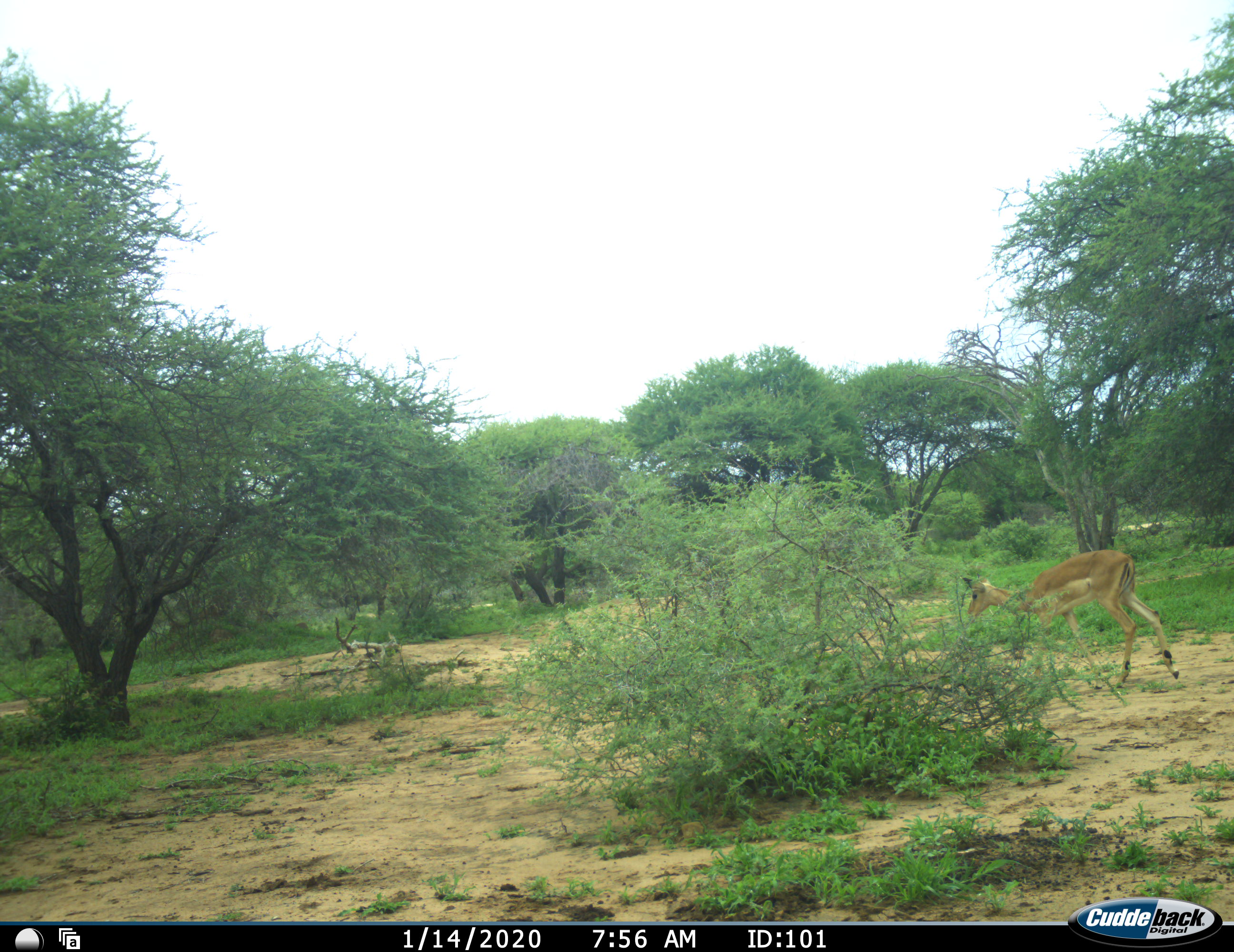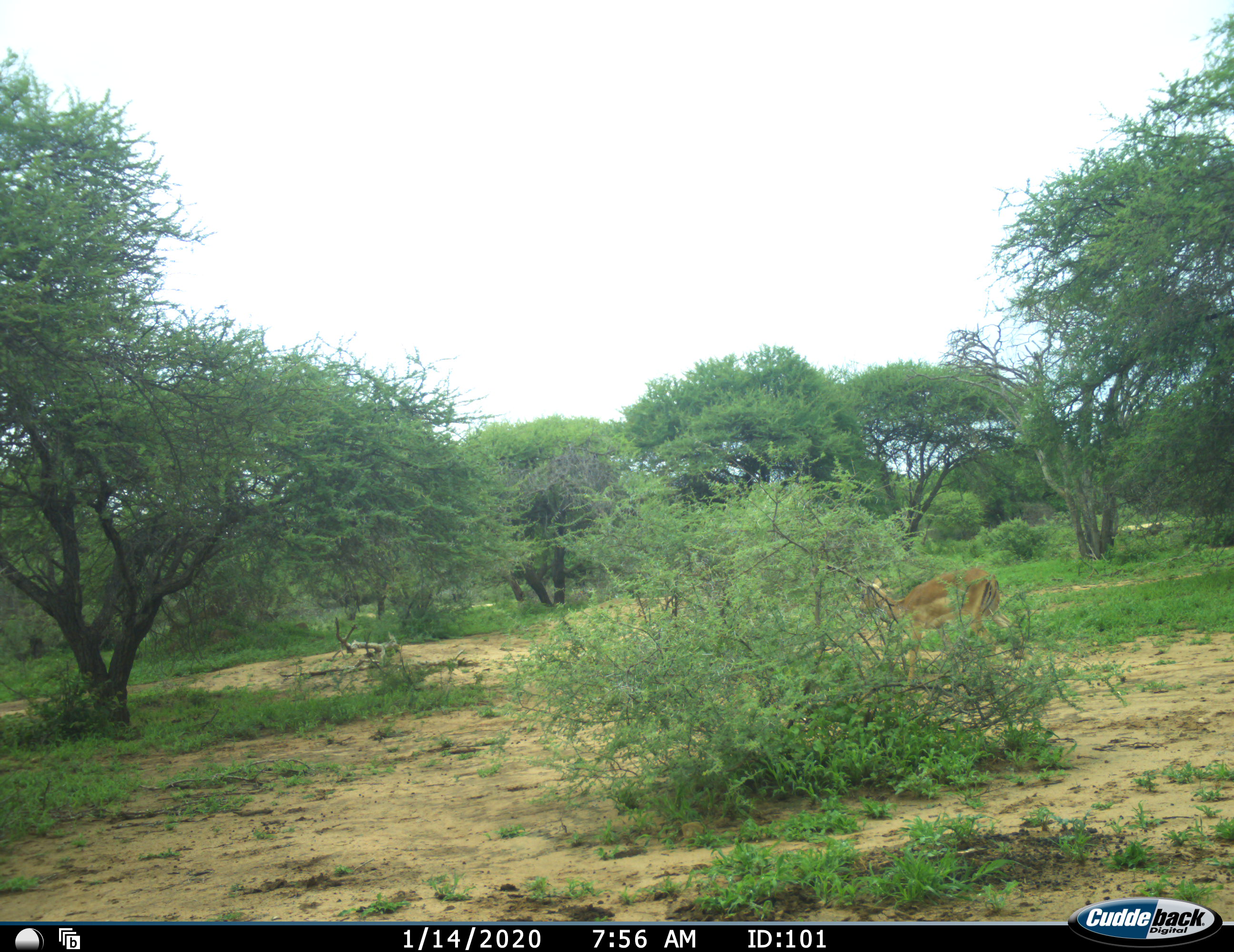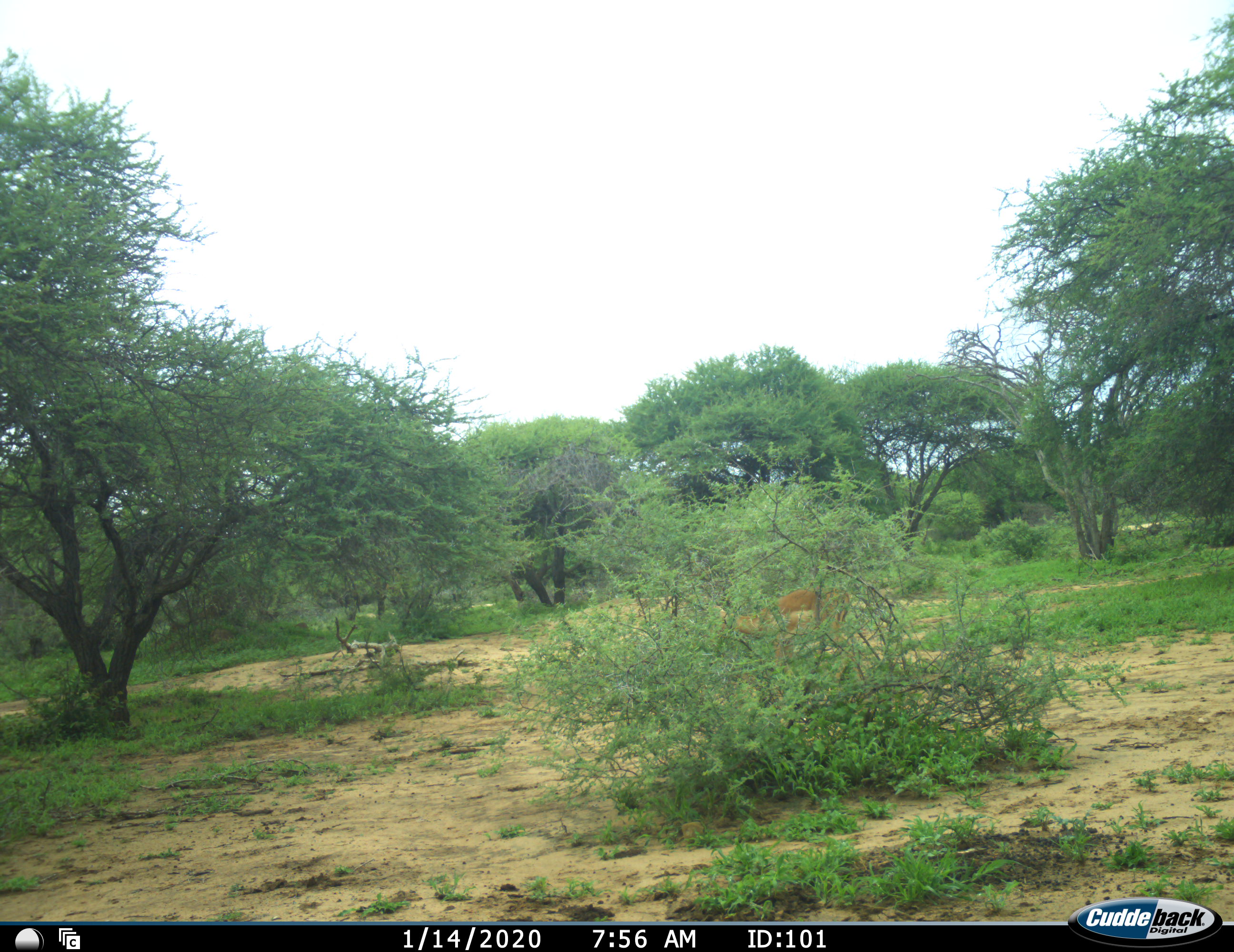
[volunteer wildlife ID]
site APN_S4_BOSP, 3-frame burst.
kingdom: Animalia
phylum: Chordata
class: Mammalia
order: Artiodactyla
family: Bovidae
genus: Aepyceros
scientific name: Aepyceros melampus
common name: impala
Impala (Aepyceros melampus), count 1. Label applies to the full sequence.